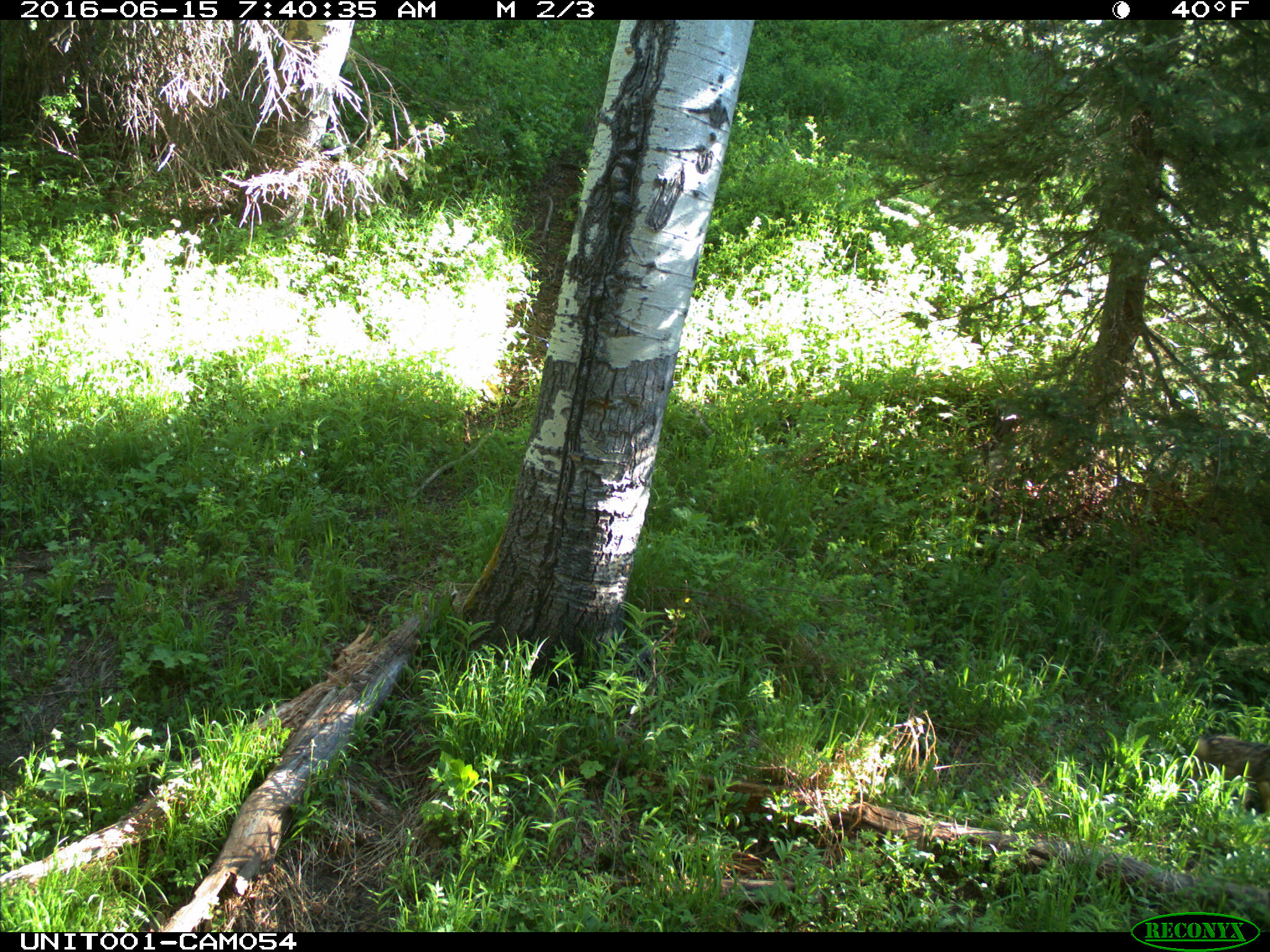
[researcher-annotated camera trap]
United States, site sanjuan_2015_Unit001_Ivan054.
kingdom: Animalia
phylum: Chordata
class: Mammalia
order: Artiodactyla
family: Cervidae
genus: Odocoileus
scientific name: Odocoileus hemionus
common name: mule deer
Odocoileus hemionus (mule deer).